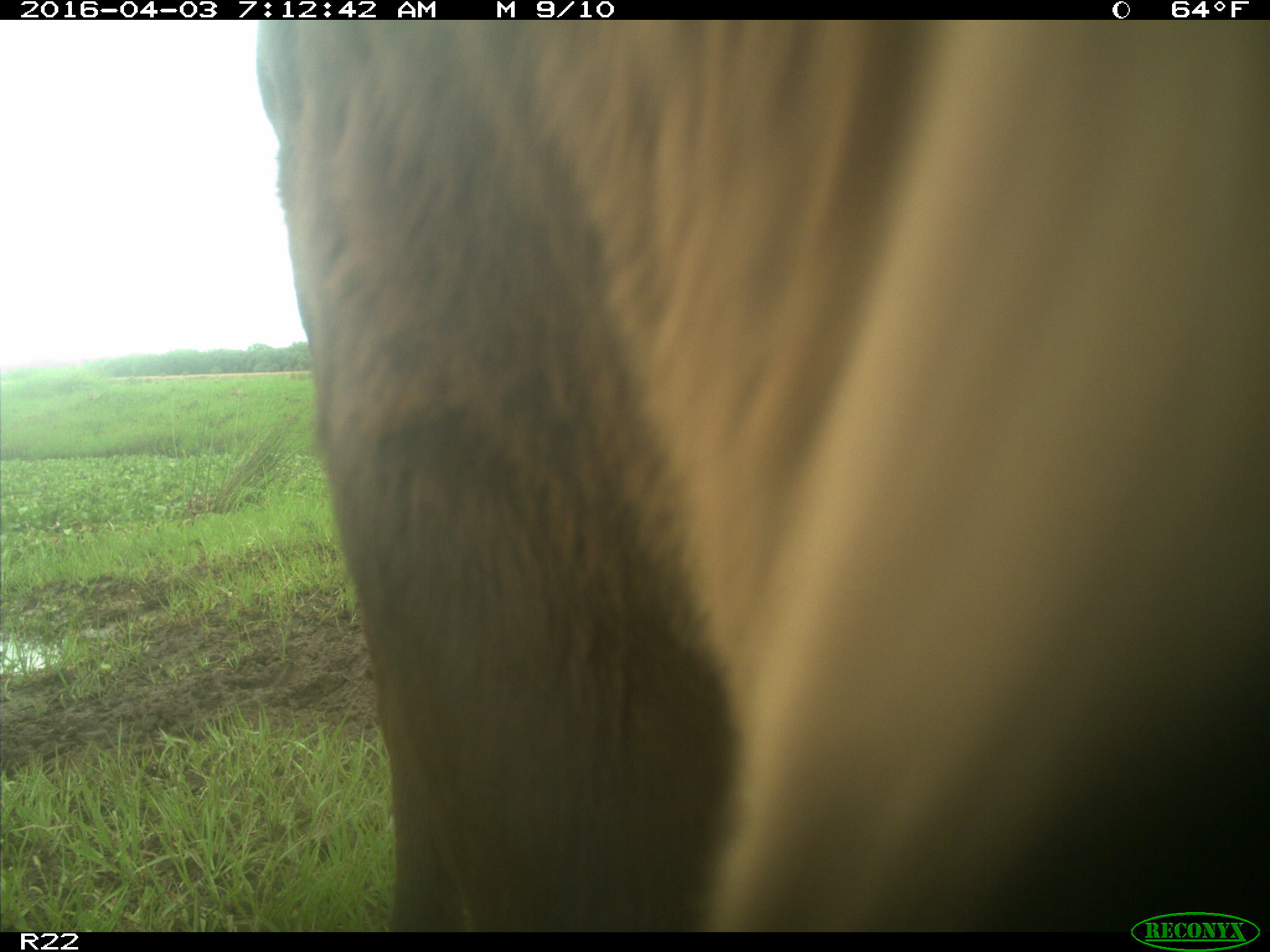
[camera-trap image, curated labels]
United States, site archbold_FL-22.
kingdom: Animalia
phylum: Chordata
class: Mammalia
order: Artiodactyla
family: Bovidae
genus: Bos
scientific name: Bos taurus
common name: domestic cow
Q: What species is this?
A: Bos taurus (domestic cow).